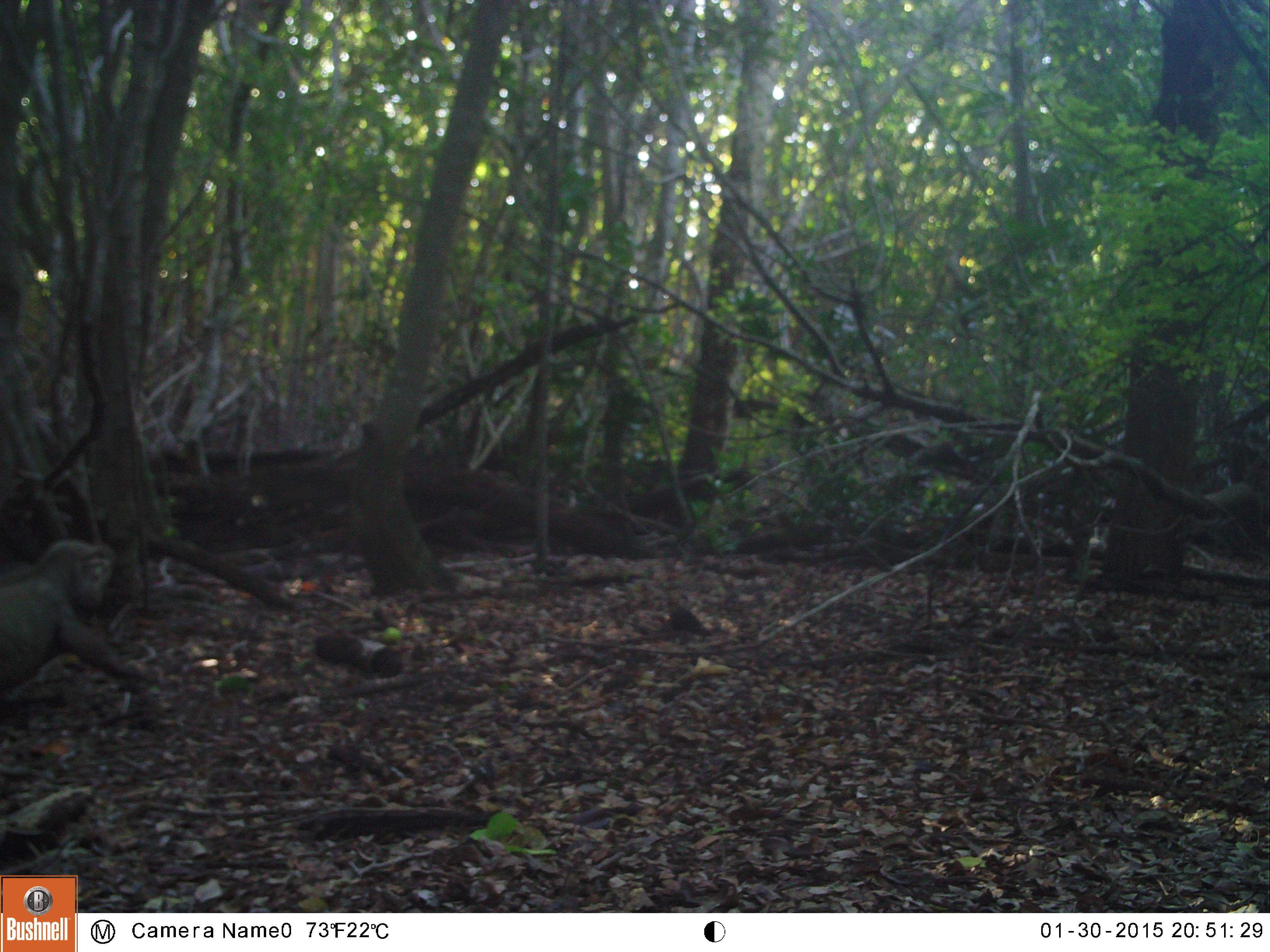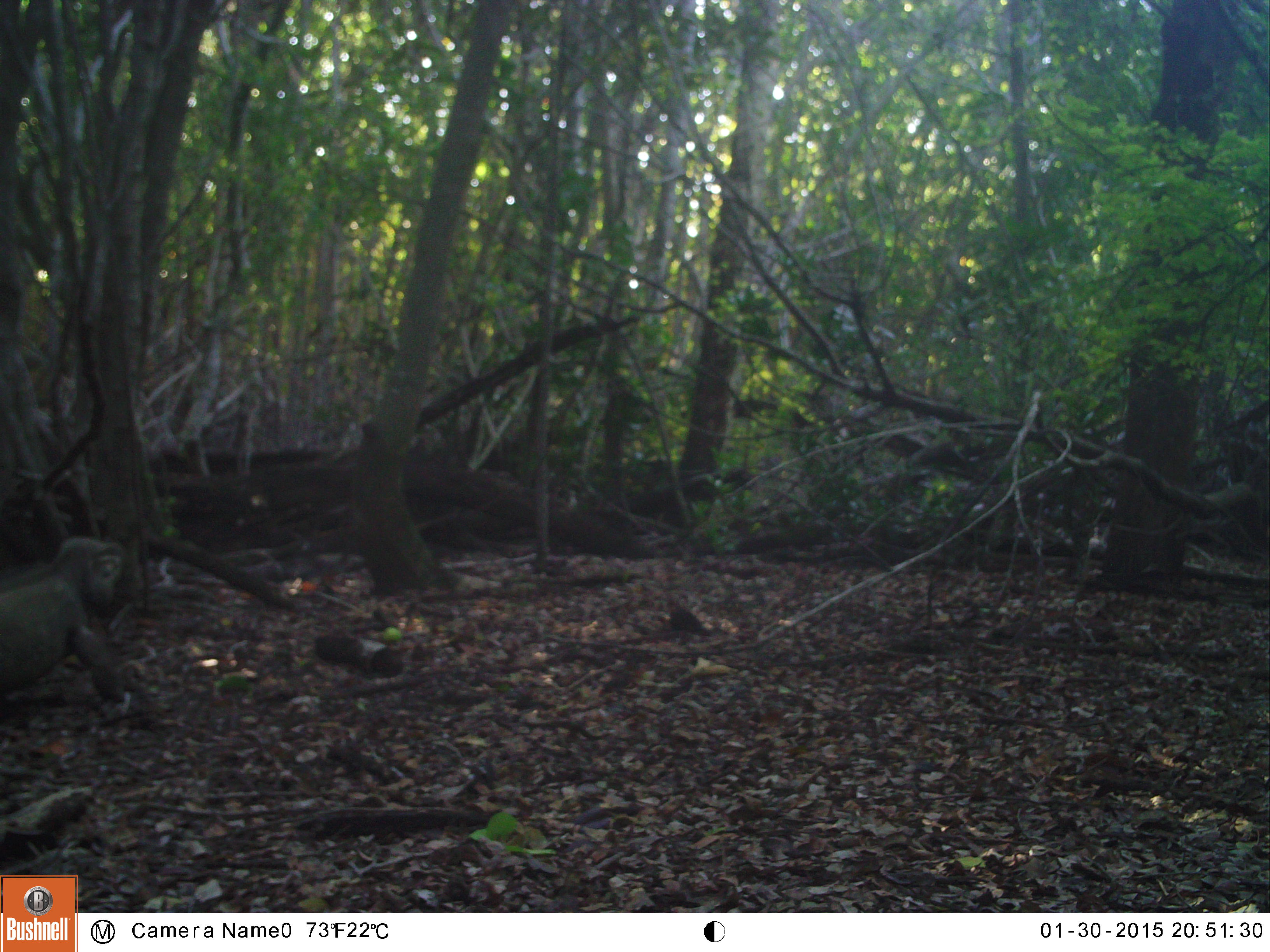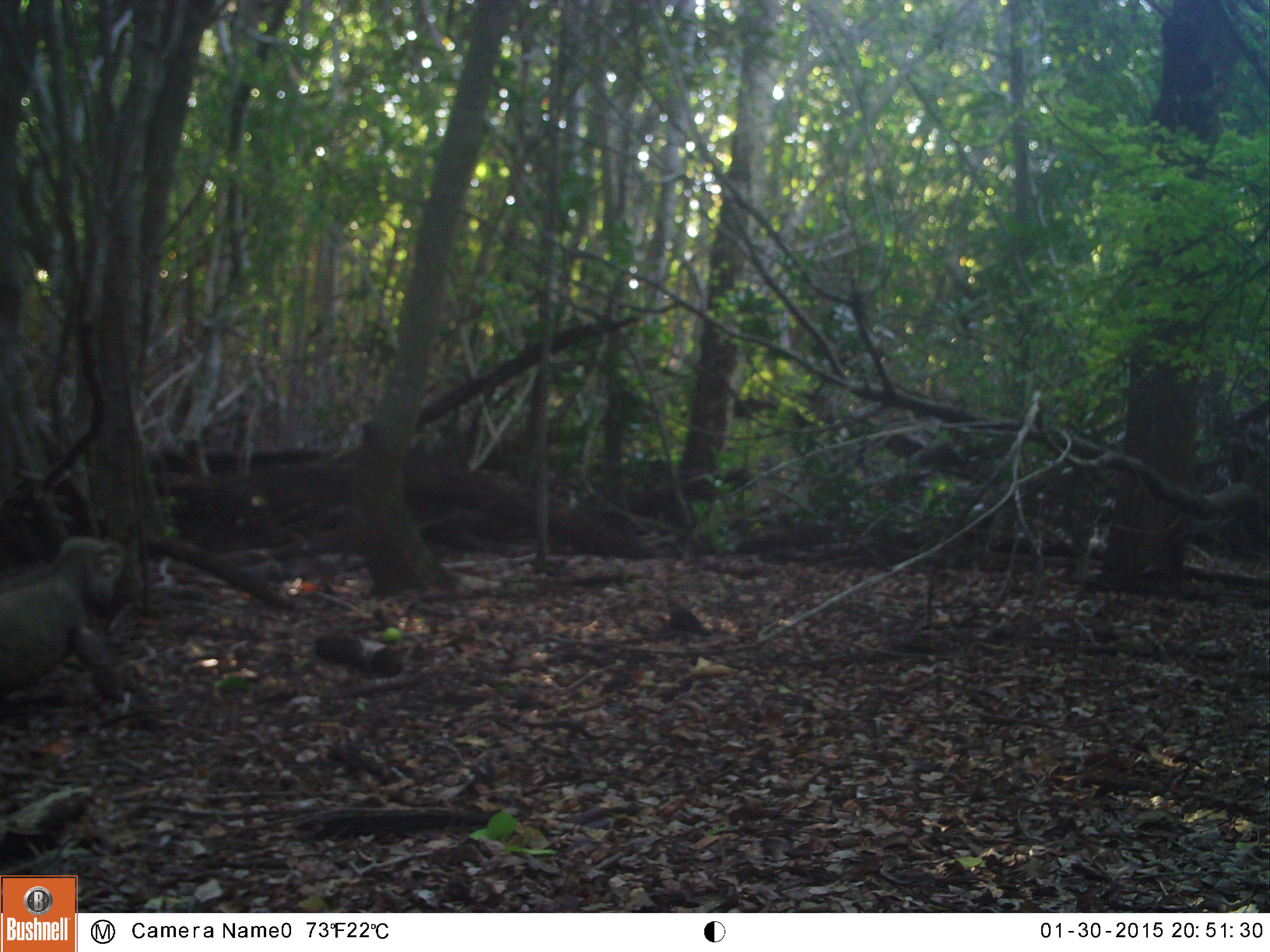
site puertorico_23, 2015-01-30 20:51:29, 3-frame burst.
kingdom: Animalia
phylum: Chordata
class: Reptilia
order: Squamata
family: Iguanidae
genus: Iguana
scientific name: Iguana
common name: typical iguanas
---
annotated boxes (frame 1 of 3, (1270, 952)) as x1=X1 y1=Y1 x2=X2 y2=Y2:
iguana: x1=0 y1=526 x2=146 y2=716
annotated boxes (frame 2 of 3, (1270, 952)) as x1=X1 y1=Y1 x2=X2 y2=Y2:
iguana: x1=0 y1=532 x2=132 y2=716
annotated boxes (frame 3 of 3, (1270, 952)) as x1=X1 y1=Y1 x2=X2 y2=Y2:
iguana: x1=0 y1=532 x2=134 y2=718